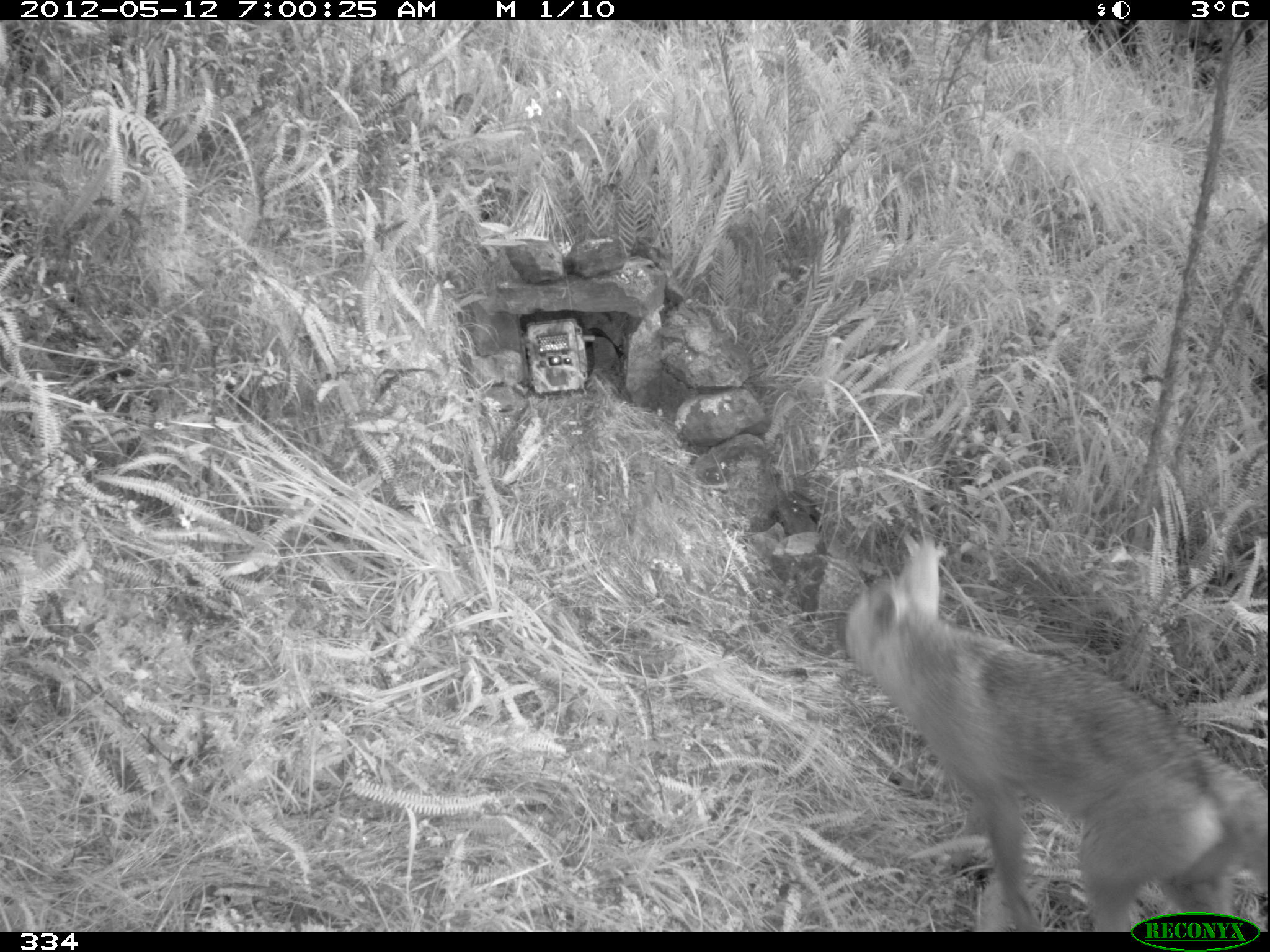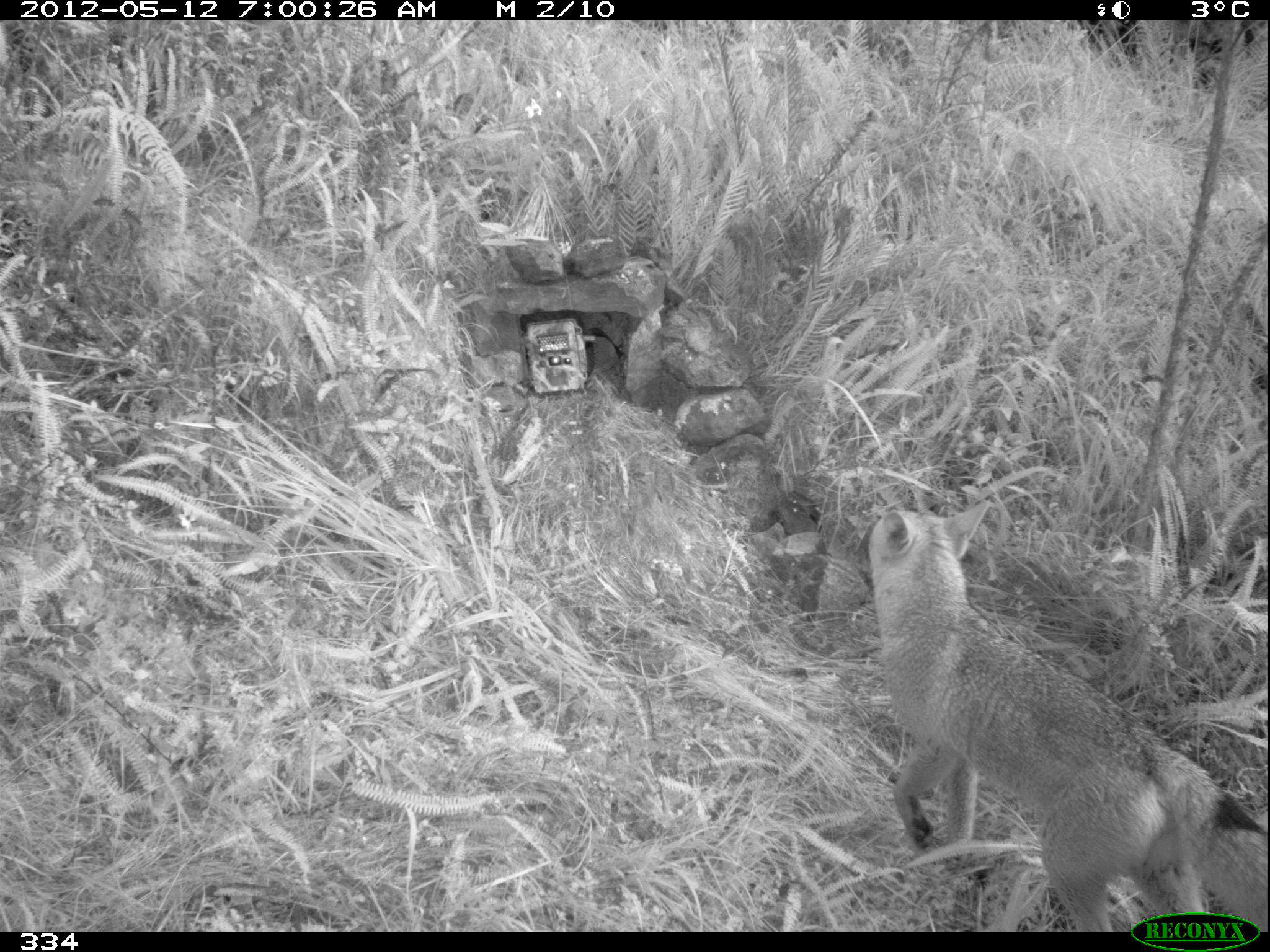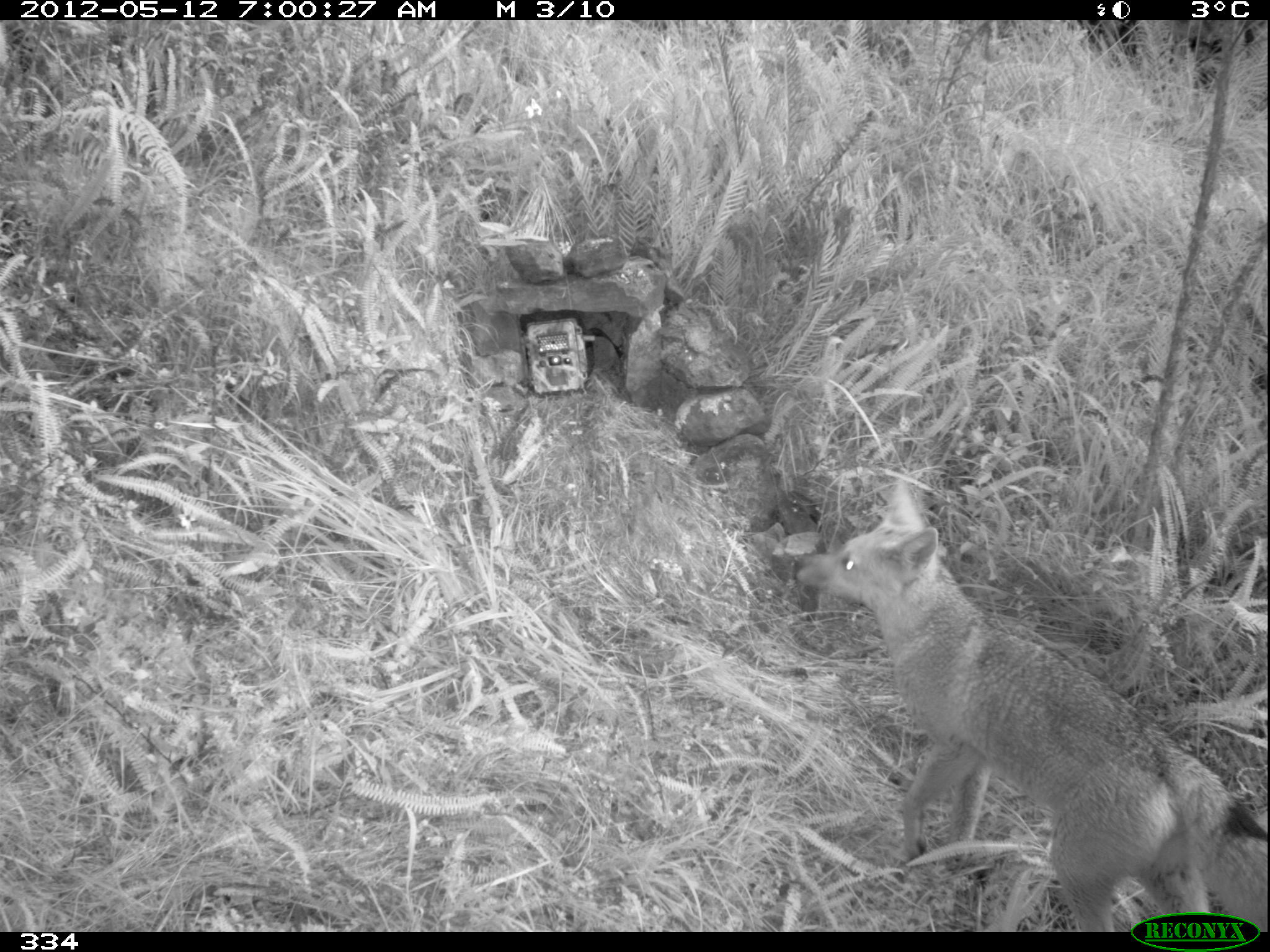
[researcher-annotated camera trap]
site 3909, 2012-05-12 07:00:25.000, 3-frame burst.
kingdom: Animalia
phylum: Chordata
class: Mammalia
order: Carnivora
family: Canidae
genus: Lycalopex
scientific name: Lycalopex culpaeus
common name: culpeo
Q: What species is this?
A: Lycalopex culpaeus (culpeo).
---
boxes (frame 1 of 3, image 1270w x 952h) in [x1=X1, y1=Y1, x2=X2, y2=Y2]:
lycalopex culpaeus: [x1=842, y1=534, x2=1270, y2=931]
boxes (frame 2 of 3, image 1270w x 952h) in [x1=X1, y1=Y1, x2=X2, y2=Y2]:
lycalopex culpaeus: [x1=865, y1=497, x2=1265, y2=930]